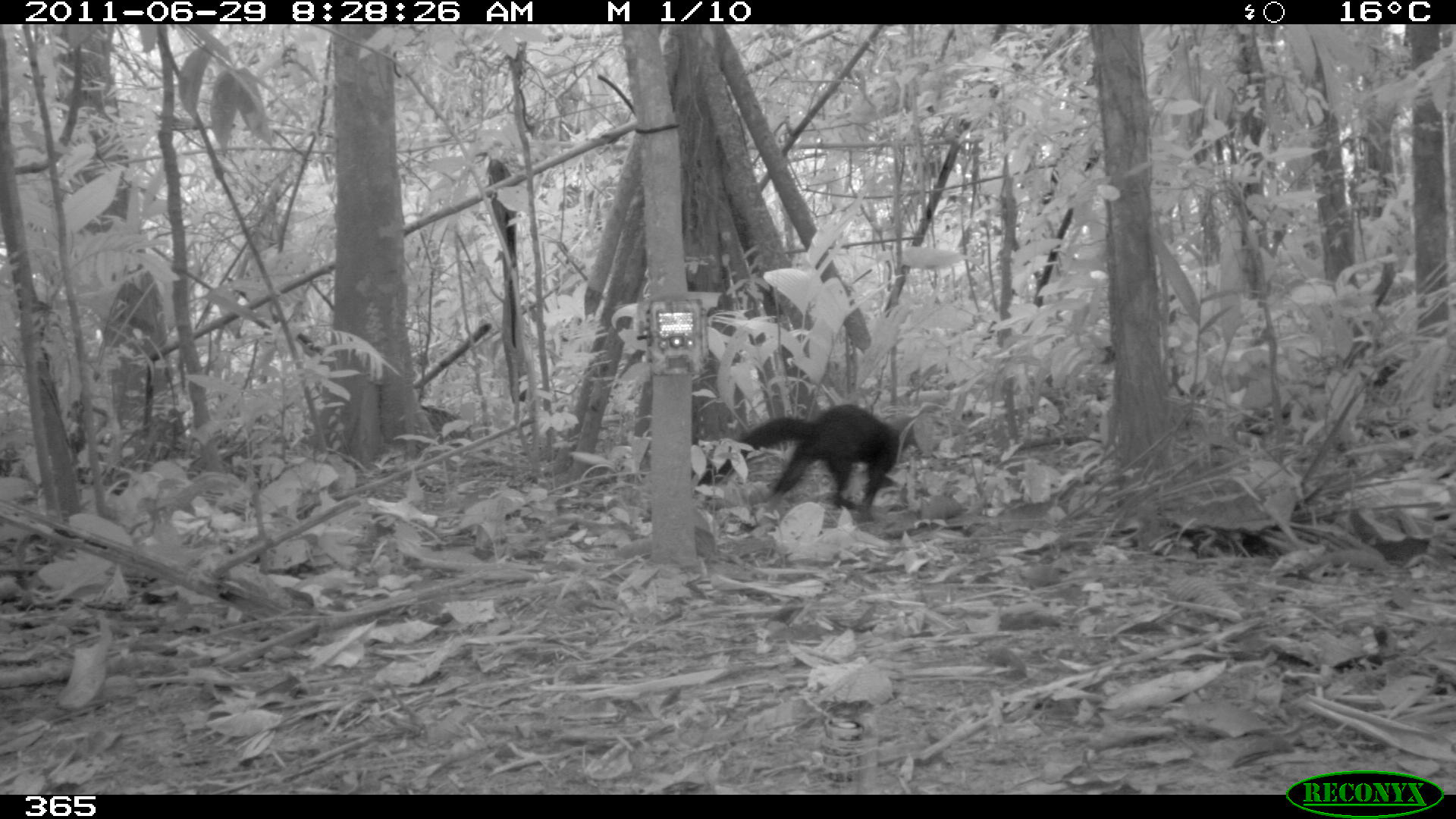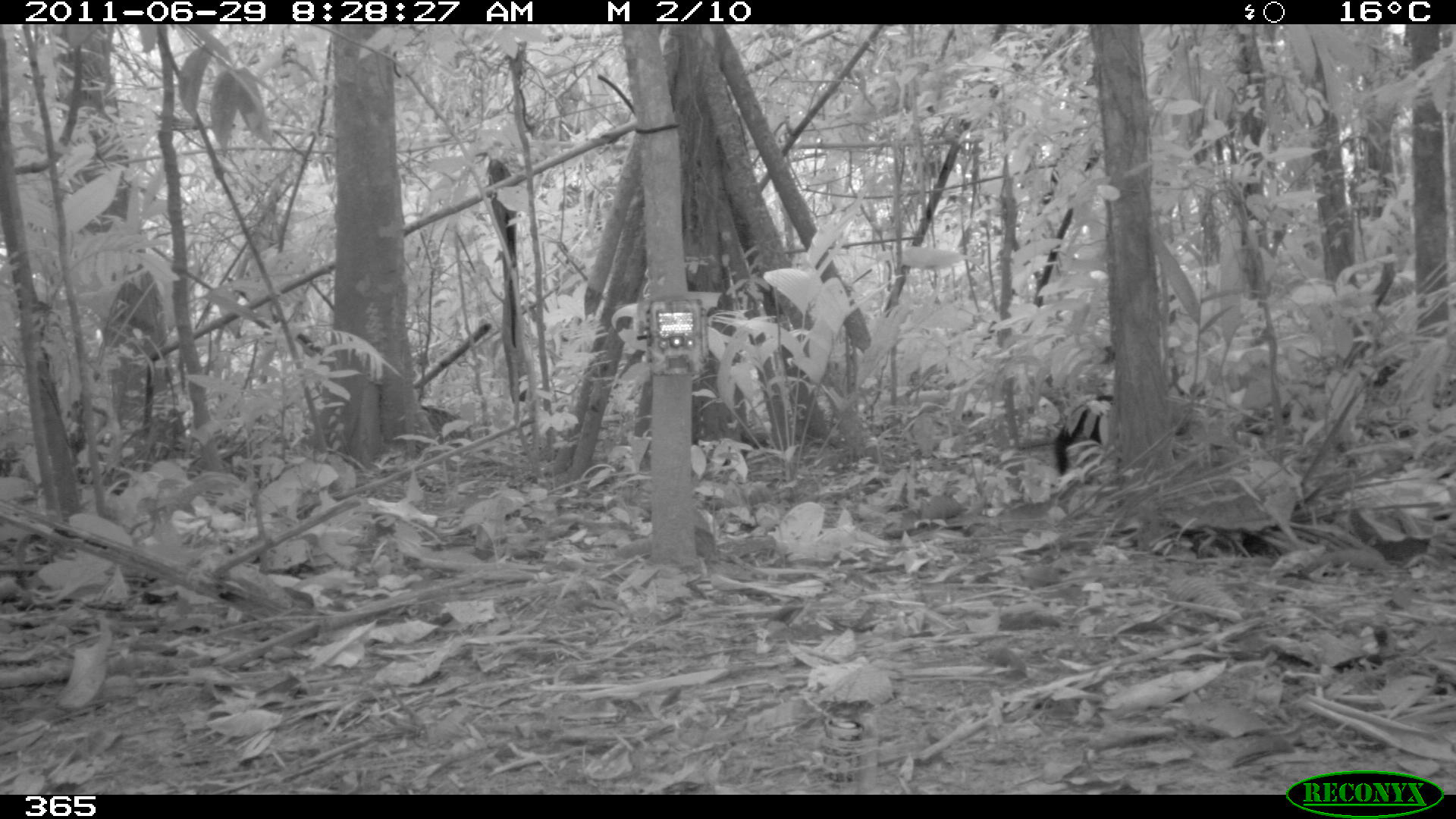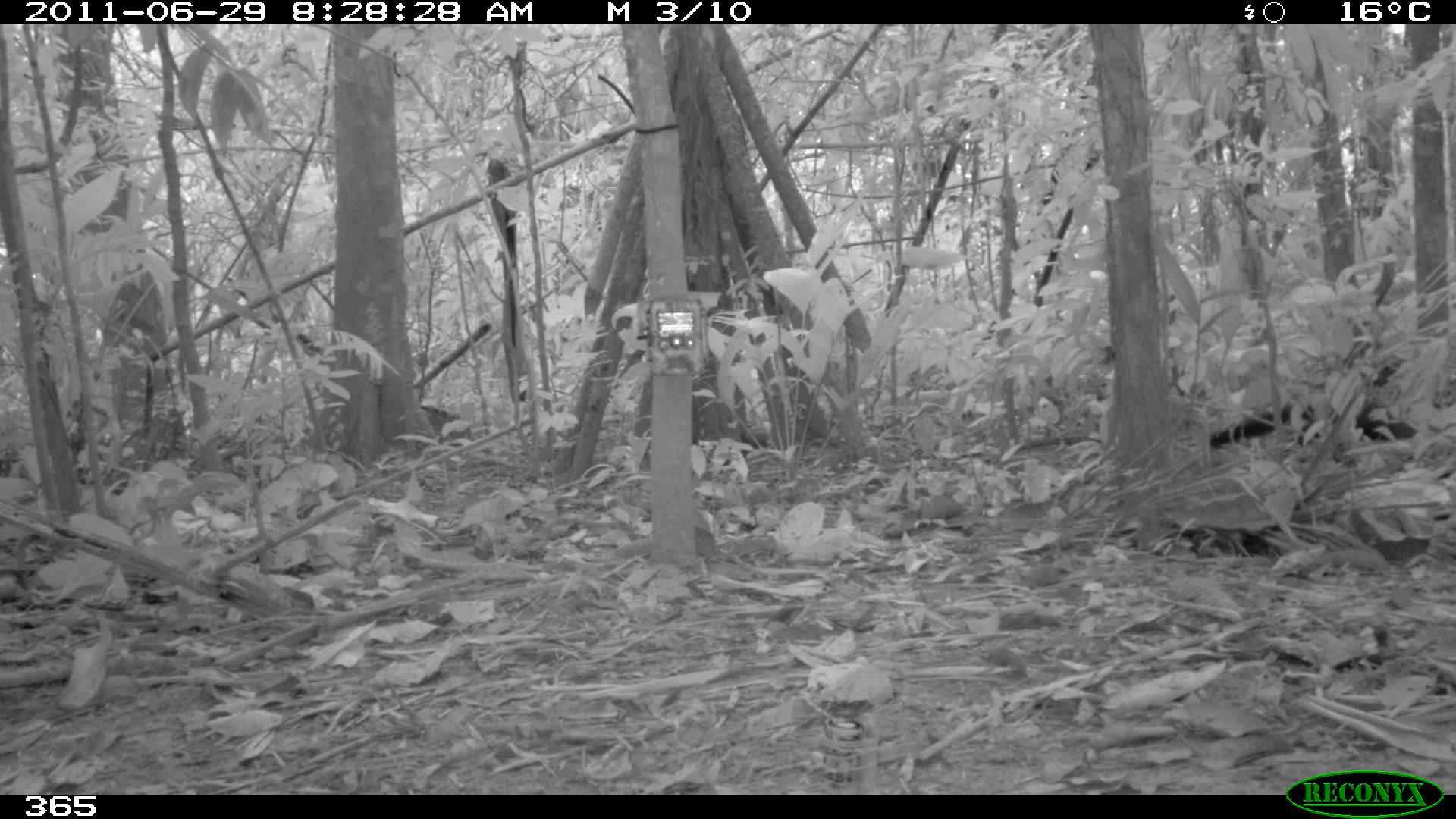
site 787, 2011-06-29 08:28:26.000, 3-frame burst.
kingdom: Animalia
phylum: Chordata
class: Mammalia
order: Carnivora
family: Mustelidae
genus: Eira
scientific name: Eira barbara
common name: tayra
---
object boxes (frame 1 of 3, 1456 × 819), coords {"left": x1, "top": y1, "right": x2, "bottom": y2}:
eira barbara: {"left": 693, "top": 404, "right": 925, "bottom": 517}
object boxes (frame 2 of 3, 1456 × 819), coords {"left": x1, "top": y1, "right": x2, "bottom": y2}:
eira barbara: {"left": 1051, "top": 394, "right": 1114, "bottom": 480}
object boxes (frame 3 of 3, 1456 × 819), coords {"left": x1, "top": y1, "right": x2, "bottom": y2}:
eira barbara: {"left": 1158, "top": 361, "right": 1415, "bottom": 558}